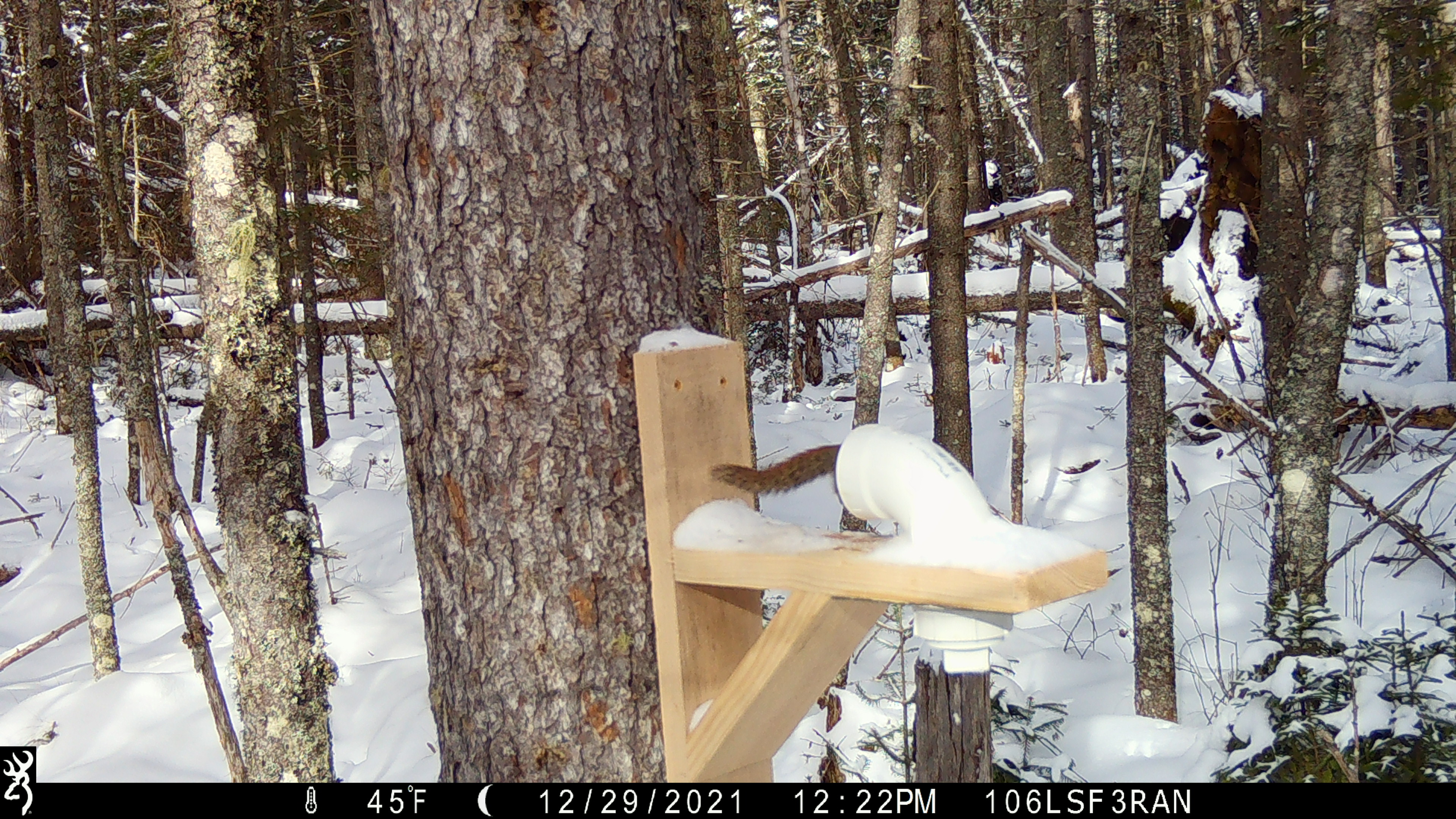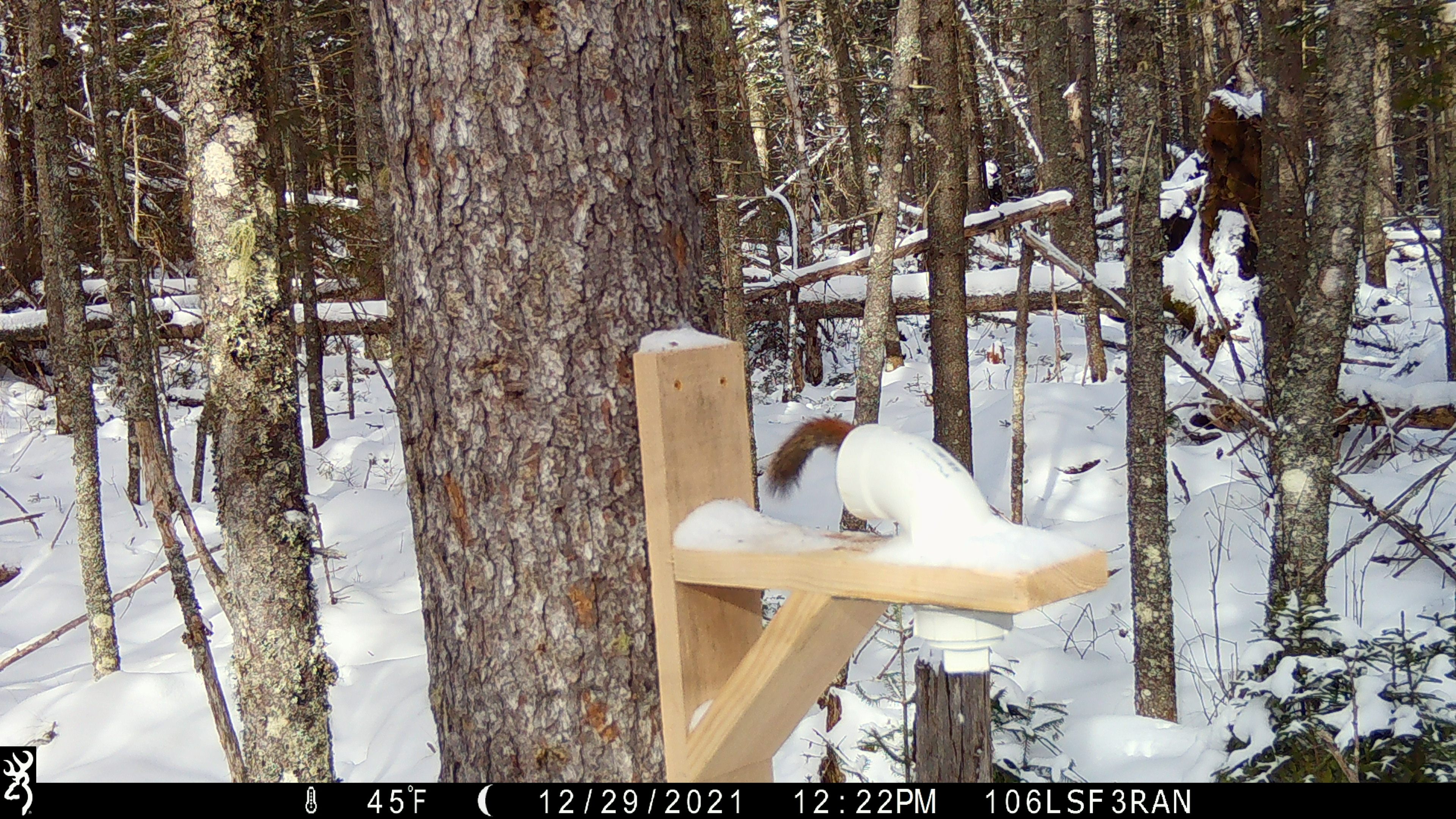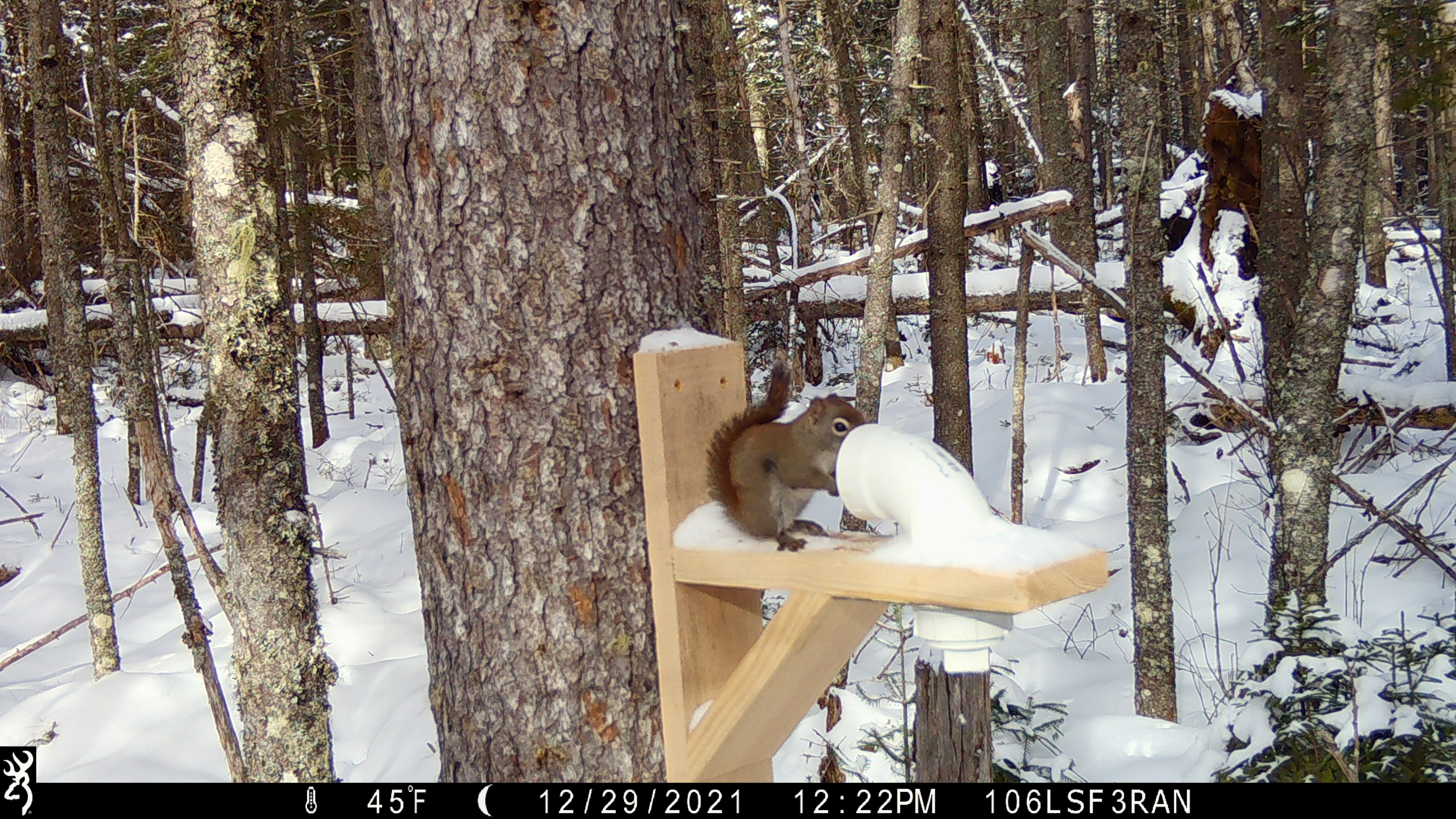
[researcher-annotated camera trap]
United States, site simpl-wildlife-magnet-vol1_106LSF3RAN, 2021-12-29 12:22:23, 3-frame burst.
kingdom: Animalia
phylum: Chordata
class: Mammalia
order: Rodentia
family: Sciuridae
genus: Tamiasciurus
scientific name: Tamiasciurus hudsonicus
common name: red squirrel